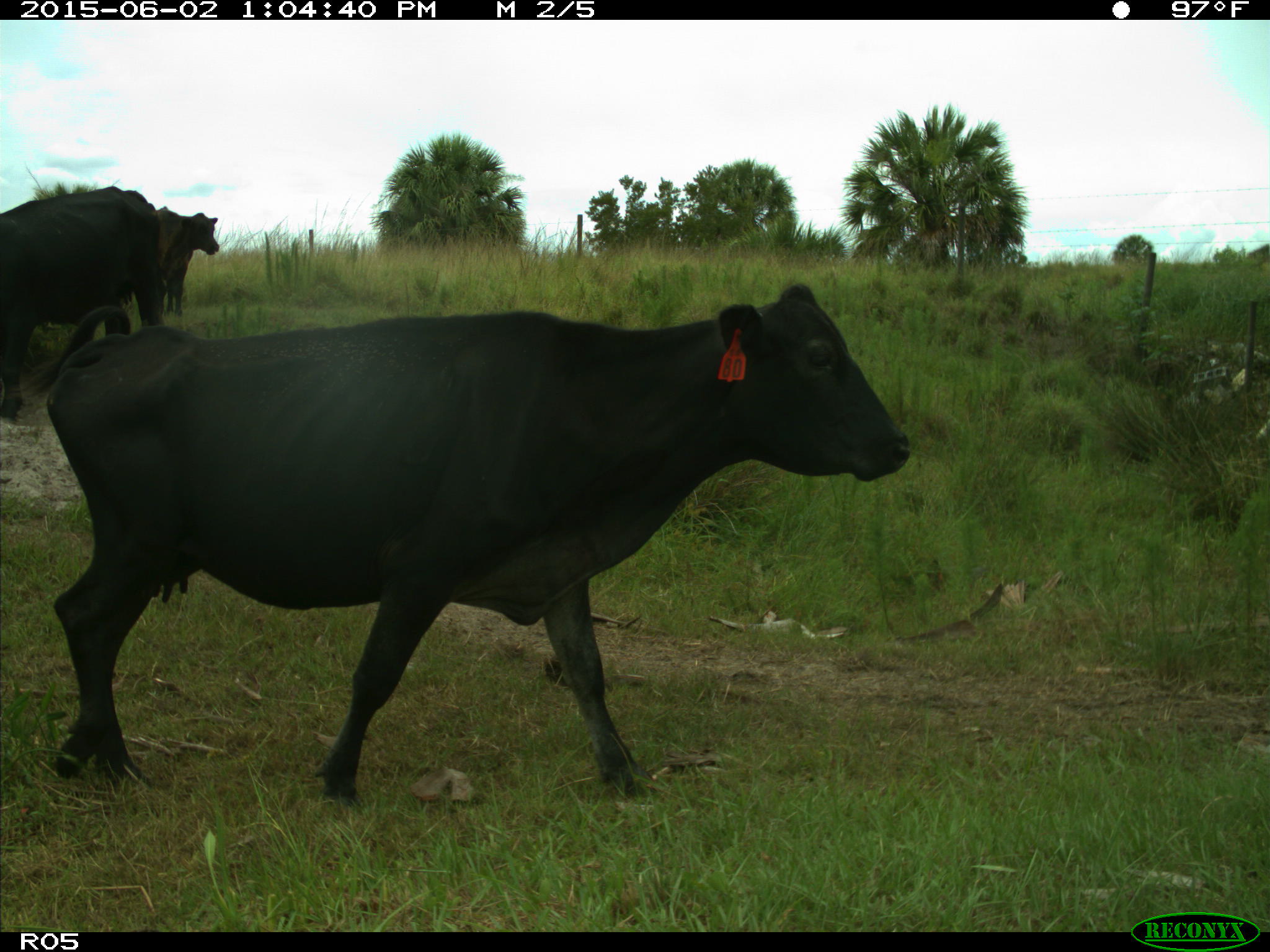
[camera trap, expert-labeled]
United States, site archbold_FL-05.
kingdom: Animalia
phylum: Chordata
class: Mammalia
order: Artiodactyla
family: Bovidae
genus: Bos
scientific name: Bos taurus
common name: domestic cow